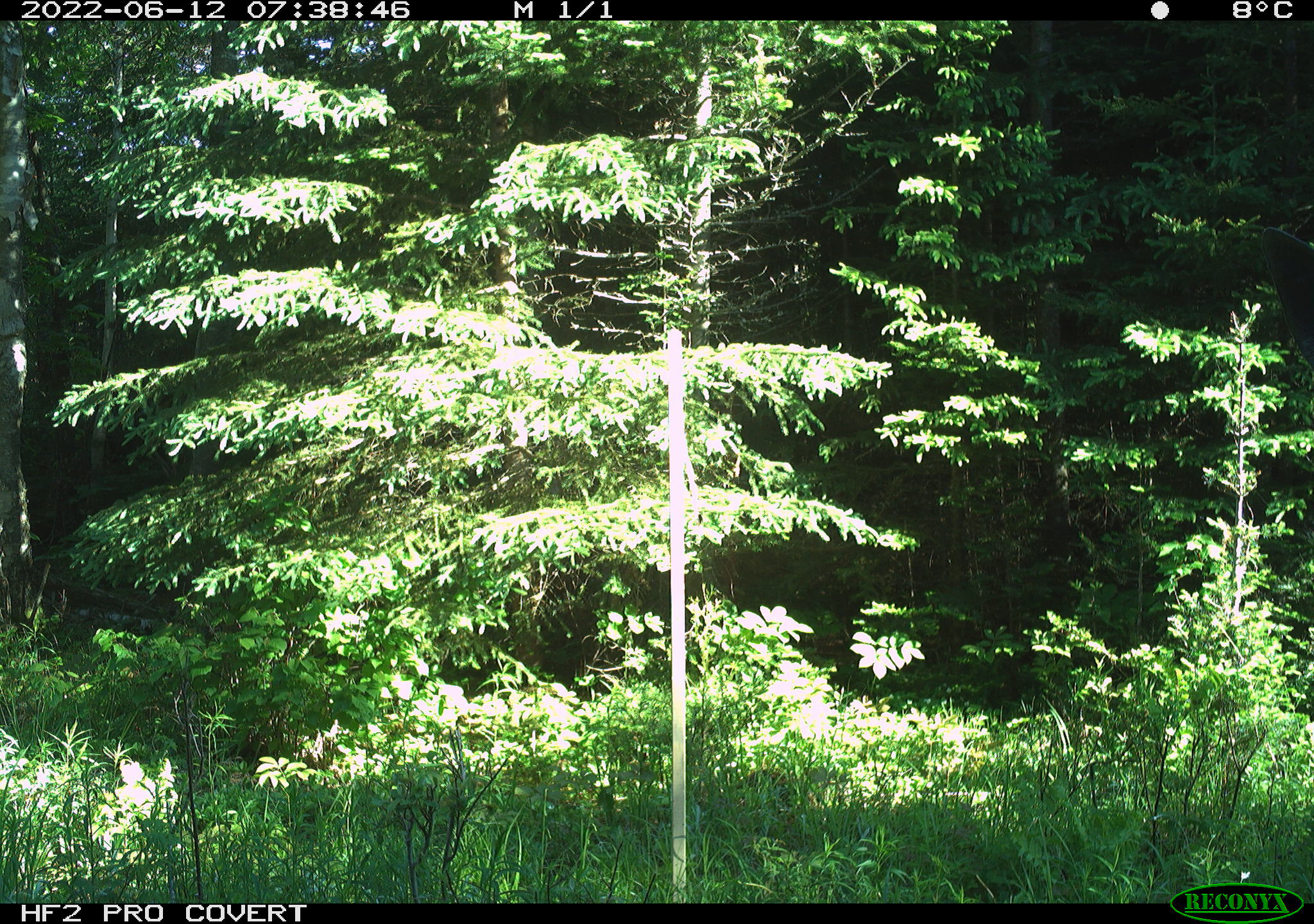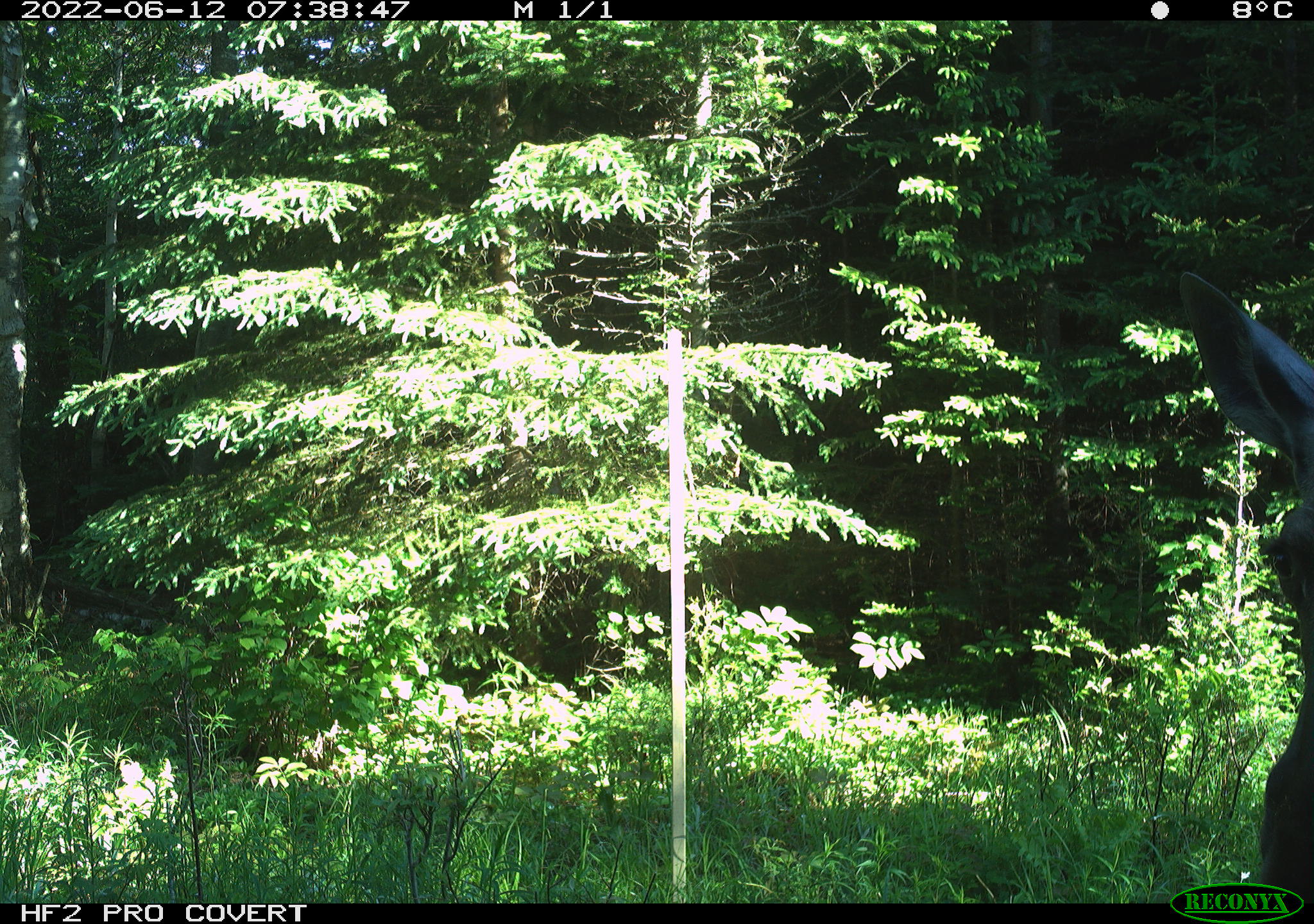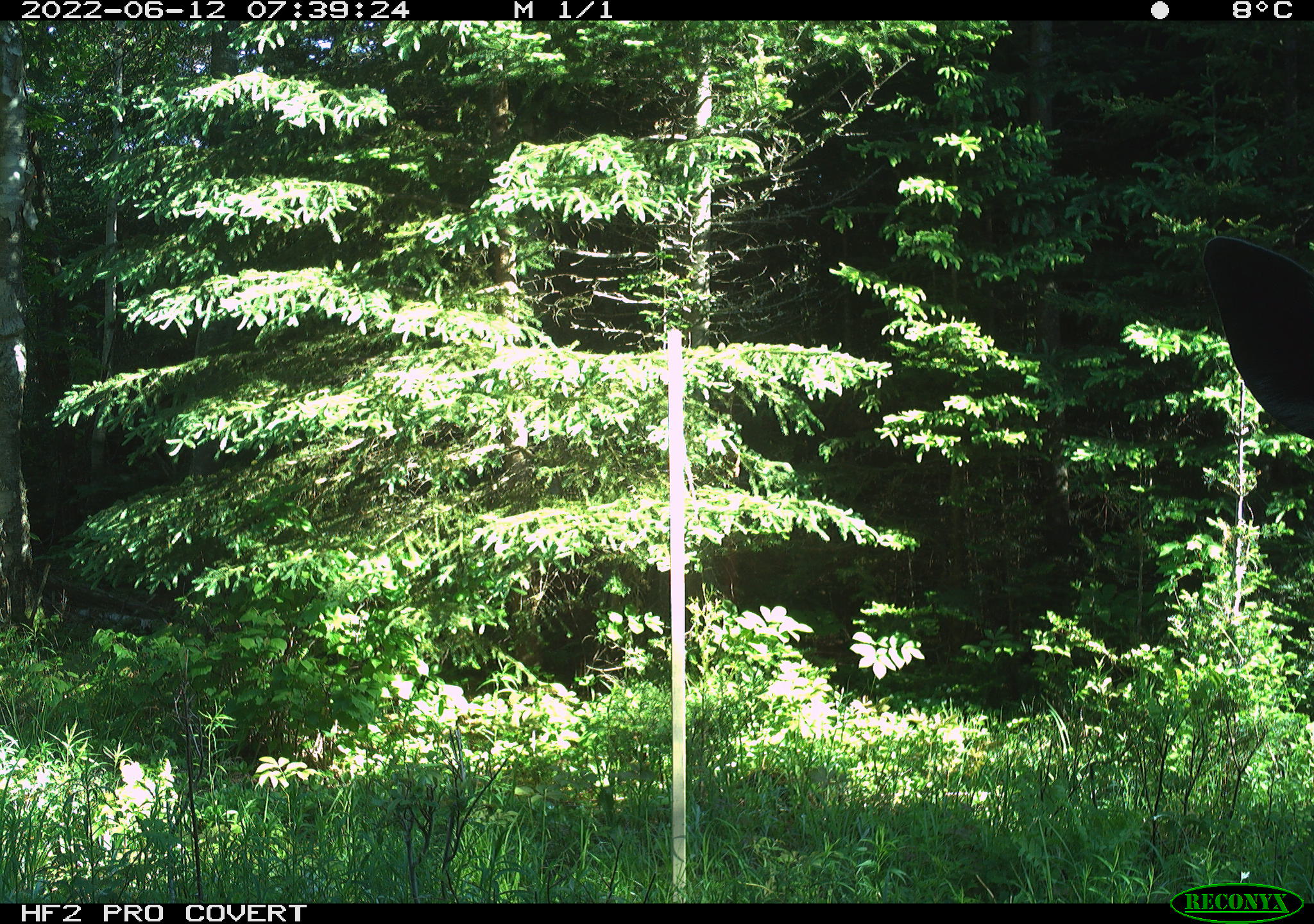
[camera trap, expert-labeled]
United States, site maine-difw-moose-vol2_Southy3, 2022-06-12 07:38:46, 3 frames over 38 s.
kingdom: Animalia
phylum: Chordata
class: Mammalia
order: Artiodactyla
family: Cervidae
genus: Alces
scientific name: Alces alces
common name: moose